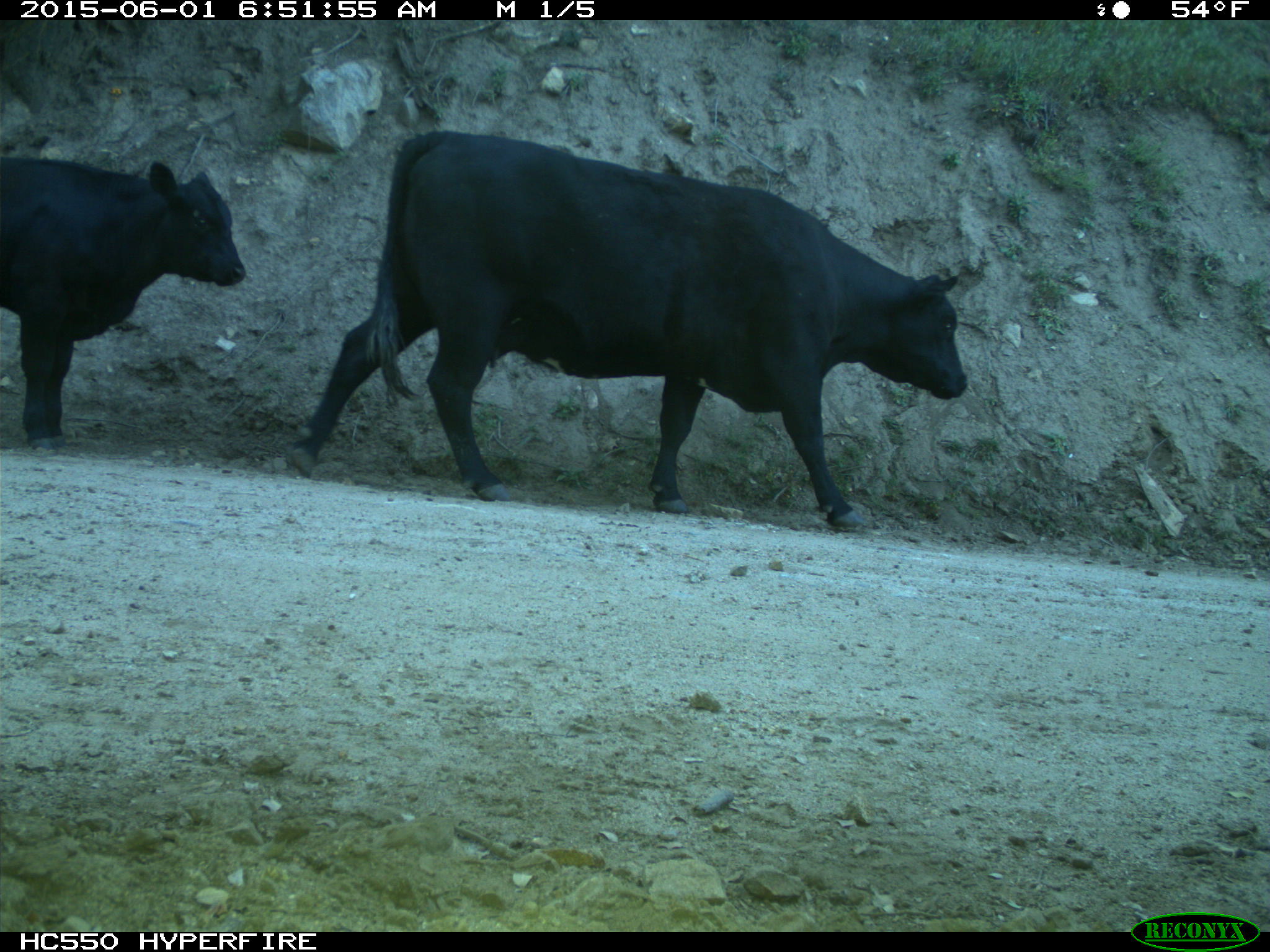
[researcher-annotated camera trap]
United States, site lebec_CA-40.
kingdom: Animalia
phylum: Chordata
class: Mammalia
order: Artiodactyla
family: Bovidae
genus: Bos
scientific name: Bos taurus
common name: domestic cow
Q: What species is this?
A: Bos taurus (domestic cow).